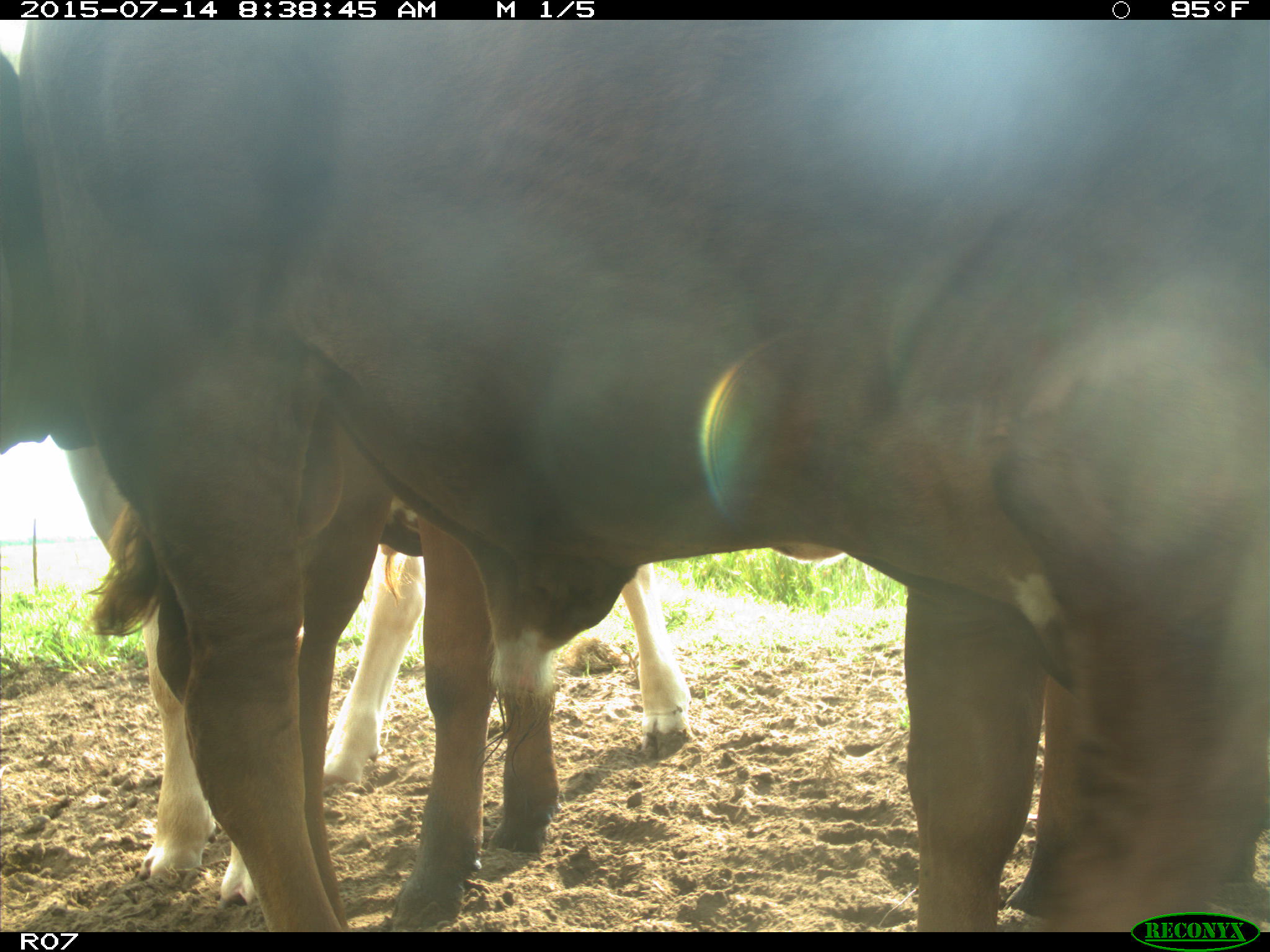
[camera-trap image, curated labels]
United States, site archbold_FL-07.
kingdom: Animalia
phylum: Chordata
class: Mammalia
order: Artiodactyla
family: Bovidae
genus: Bos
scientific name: Bos taurus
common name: domestic cow